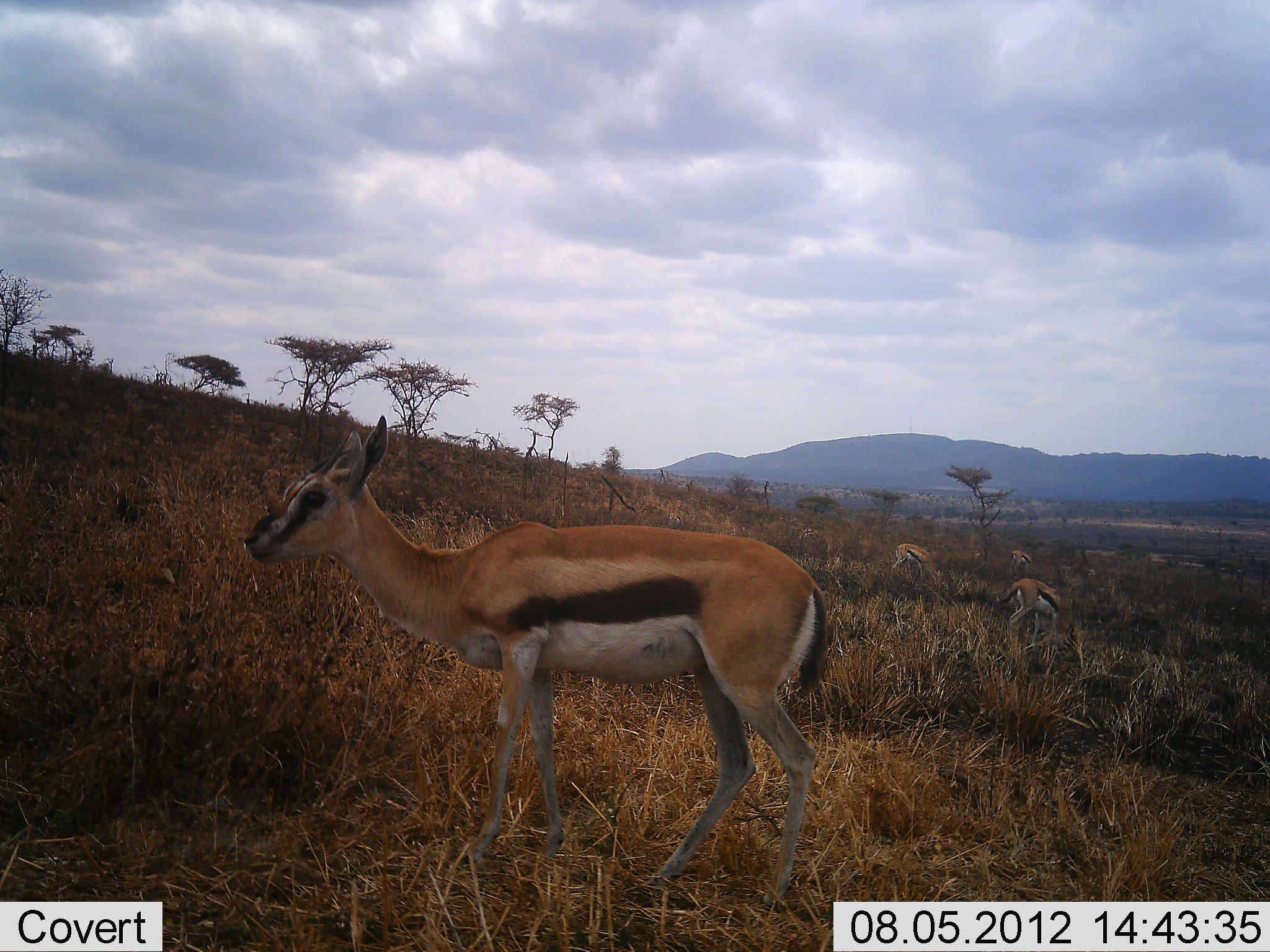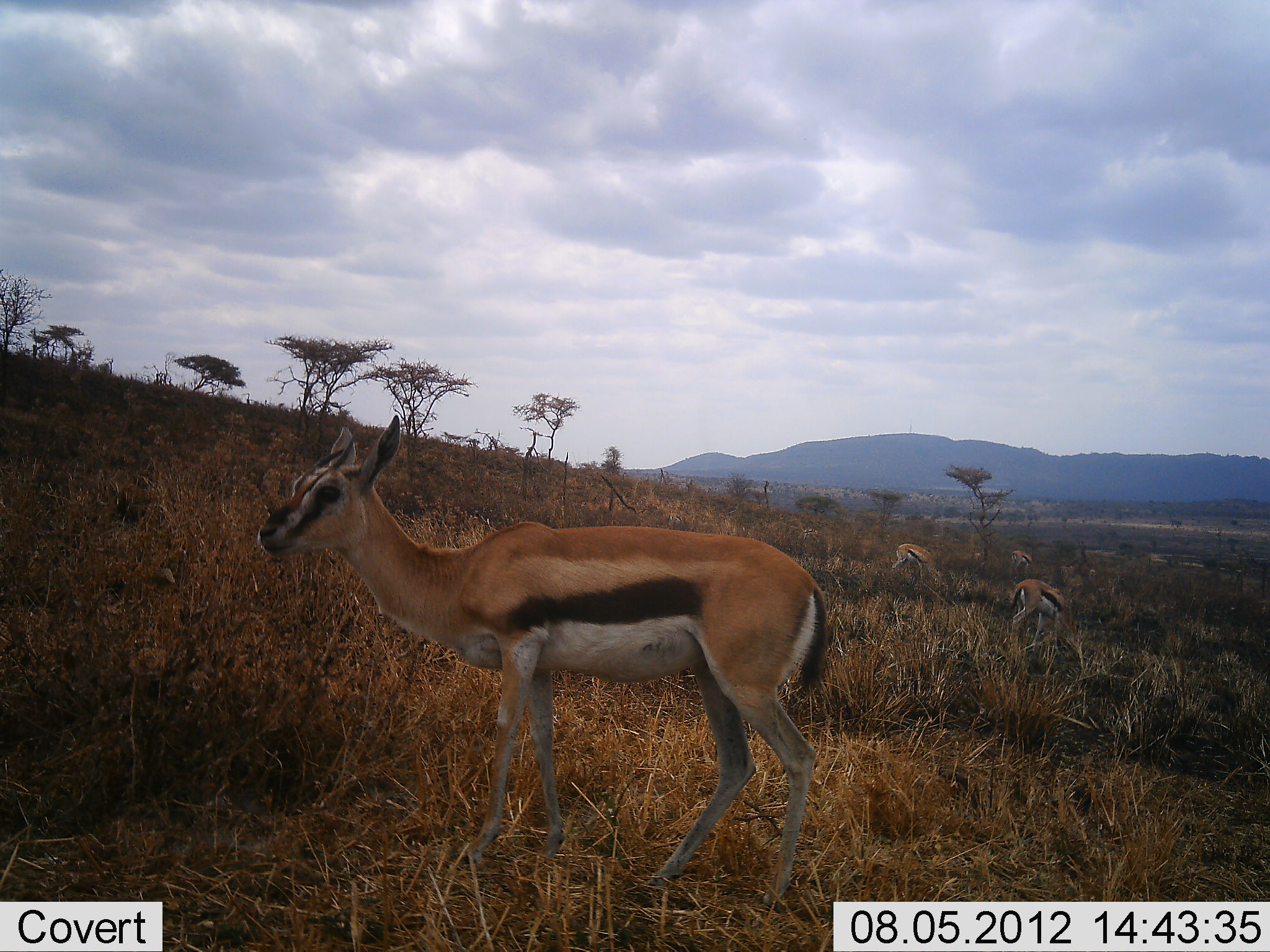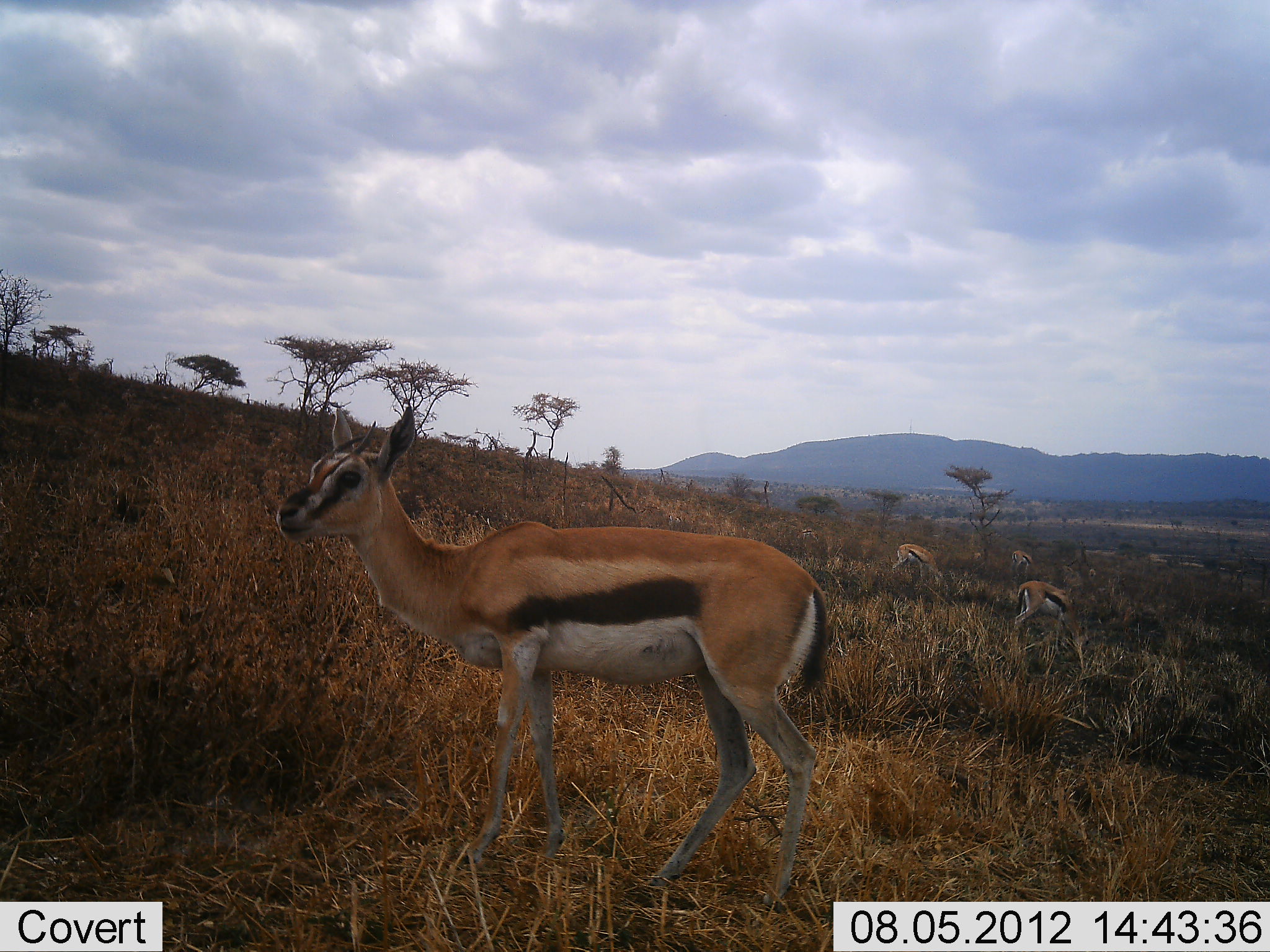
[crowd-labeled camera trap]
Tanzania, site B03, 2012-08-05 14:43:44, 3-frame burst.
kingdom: Animalia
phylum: Chordata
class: Mammalia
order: Artiodactyla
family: Bovidae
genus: Eudorcas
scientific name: Eudorcas thomsonii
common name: thomson's gazelle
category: gazellethomsons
Gazellethomsons (thomson's gazelle) (Eudorcas thomsonii), count 4. Behavior (volunteer vote fractions): standing 100%, resting 0%, moving 10%, interacting 0%. Young present (vote fraction): 0%. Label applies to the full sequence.